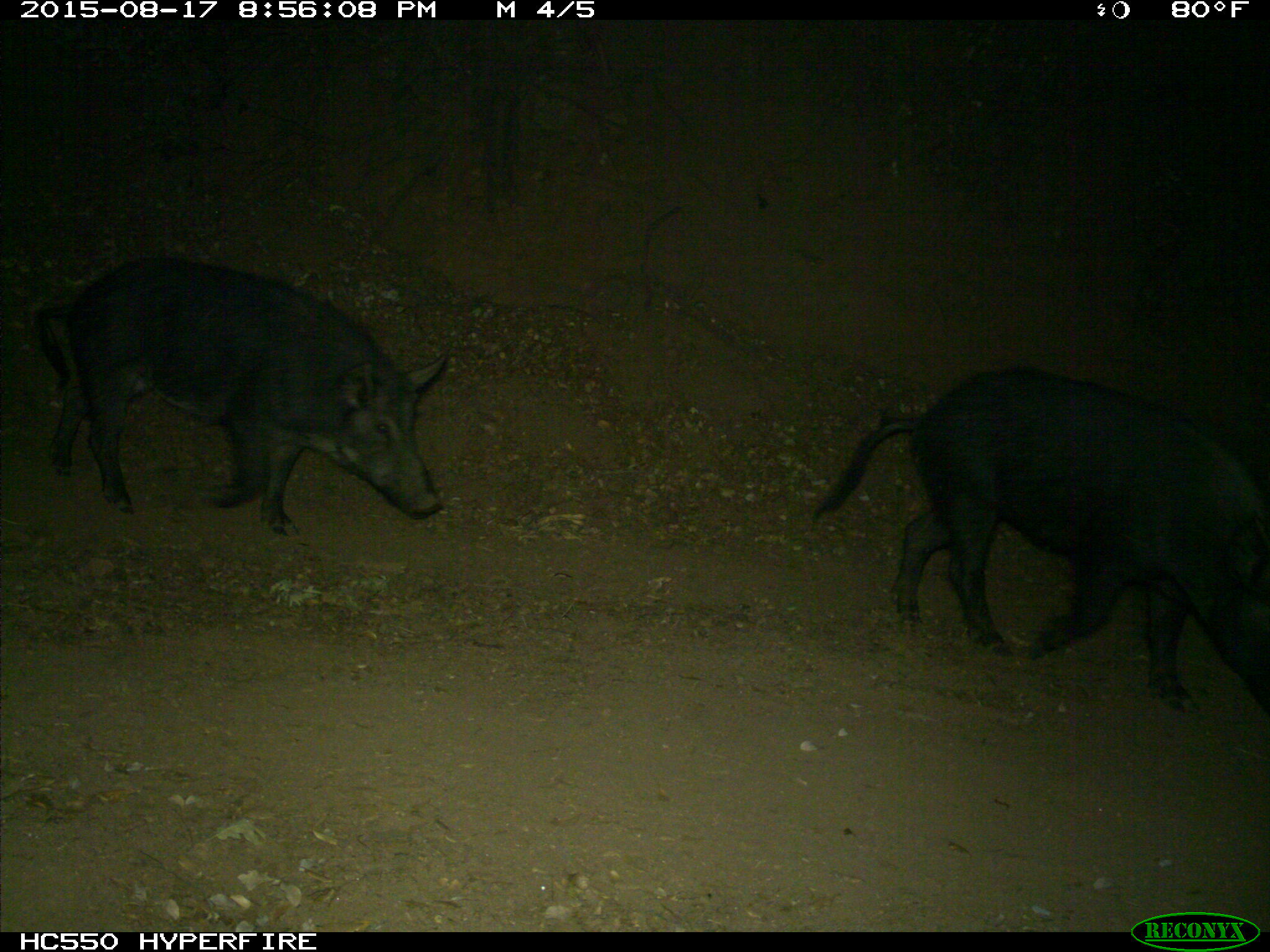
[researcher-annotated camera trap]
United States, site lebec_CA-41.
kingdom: Animalia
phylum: Chordata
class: Mammalia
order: Artiodactyla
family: Suidae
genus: Sus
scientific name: Sus scrofa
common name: wild boar